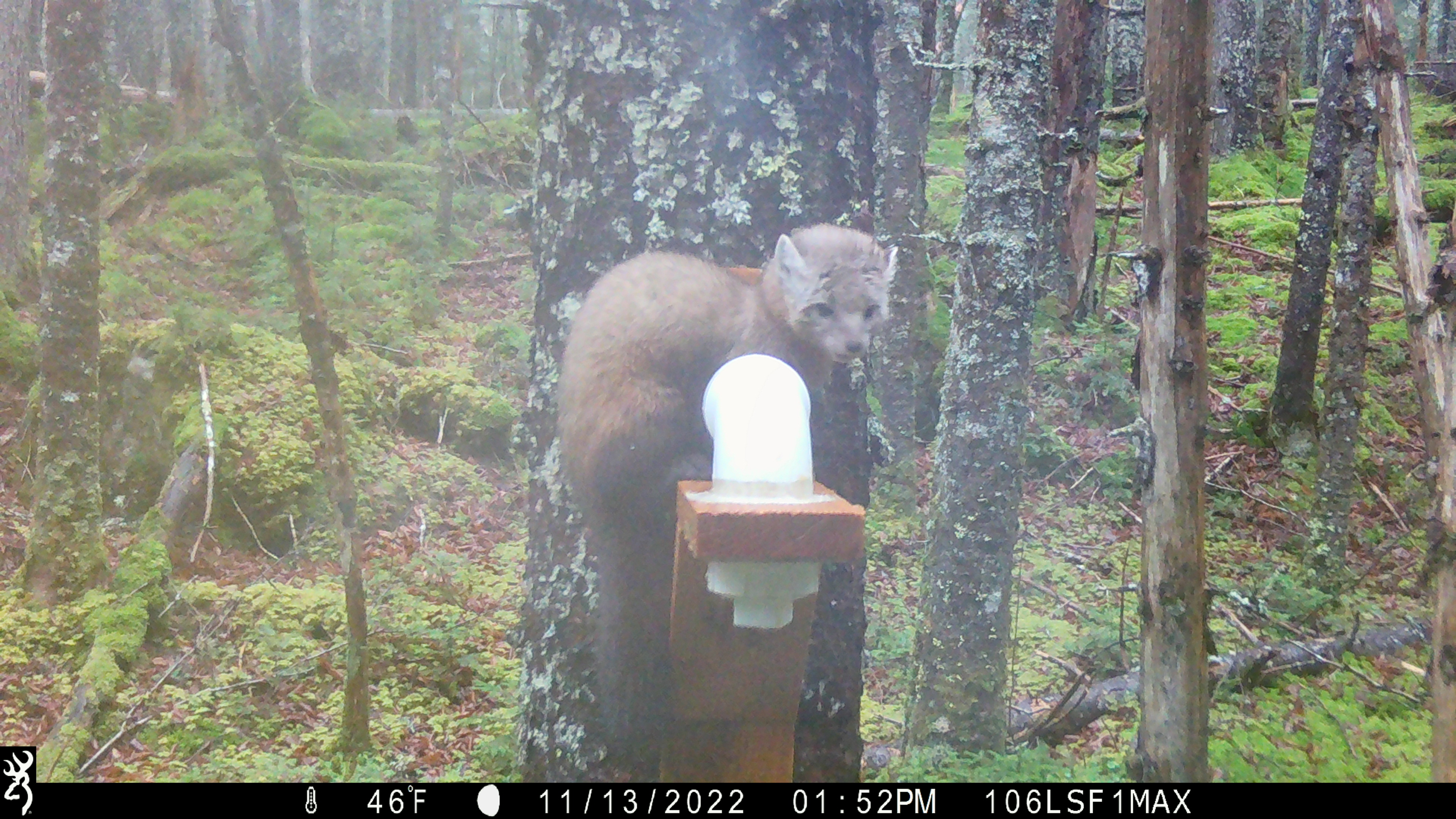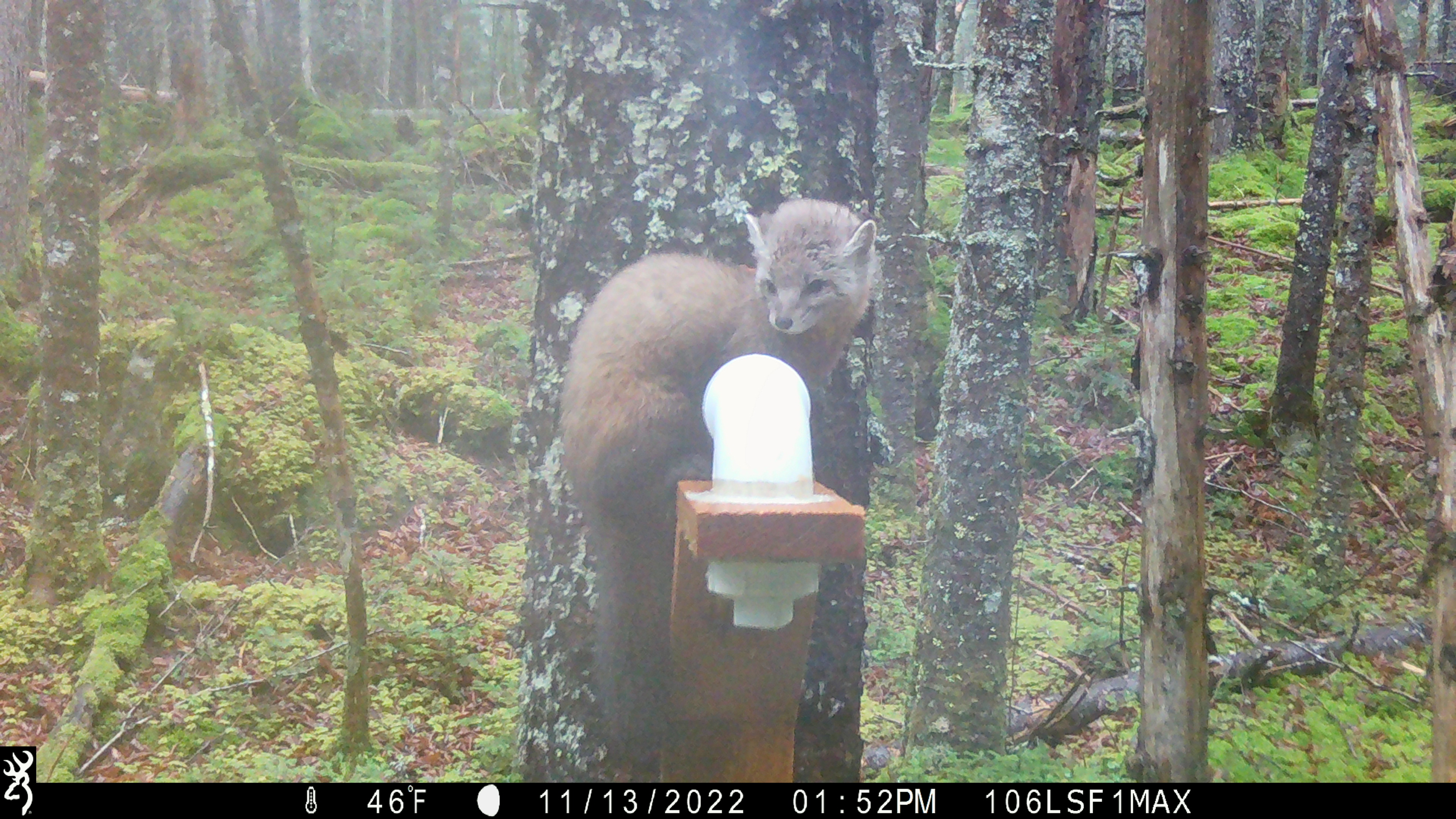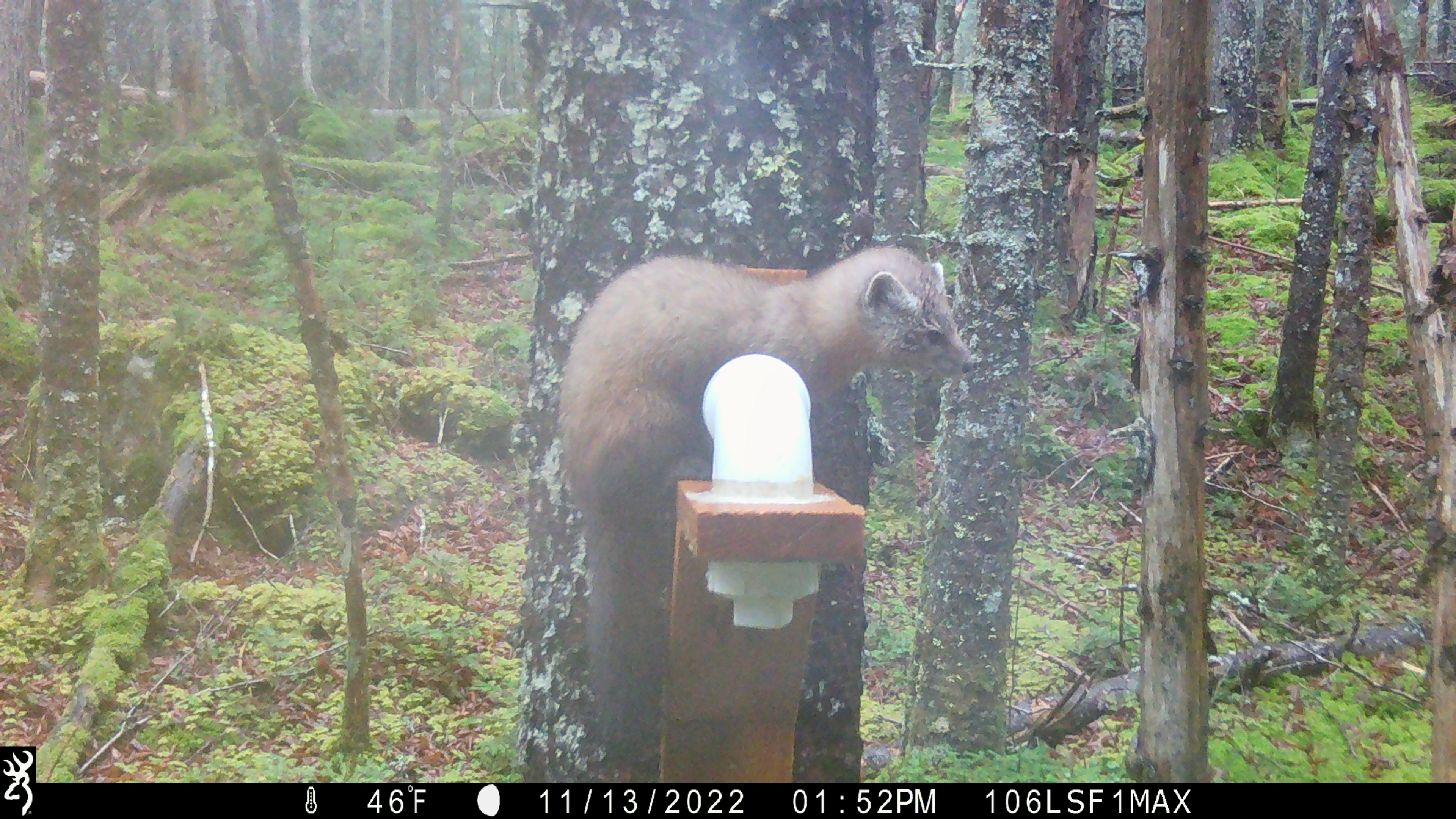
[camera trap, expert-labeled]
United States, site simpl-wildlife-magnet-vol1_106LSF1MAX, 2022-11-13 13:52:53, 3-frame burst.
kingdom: Animalia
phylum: Chordata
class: Mammalia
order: Carnivora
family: Mustelidae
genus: Martes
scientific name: Martes americana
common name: american marten